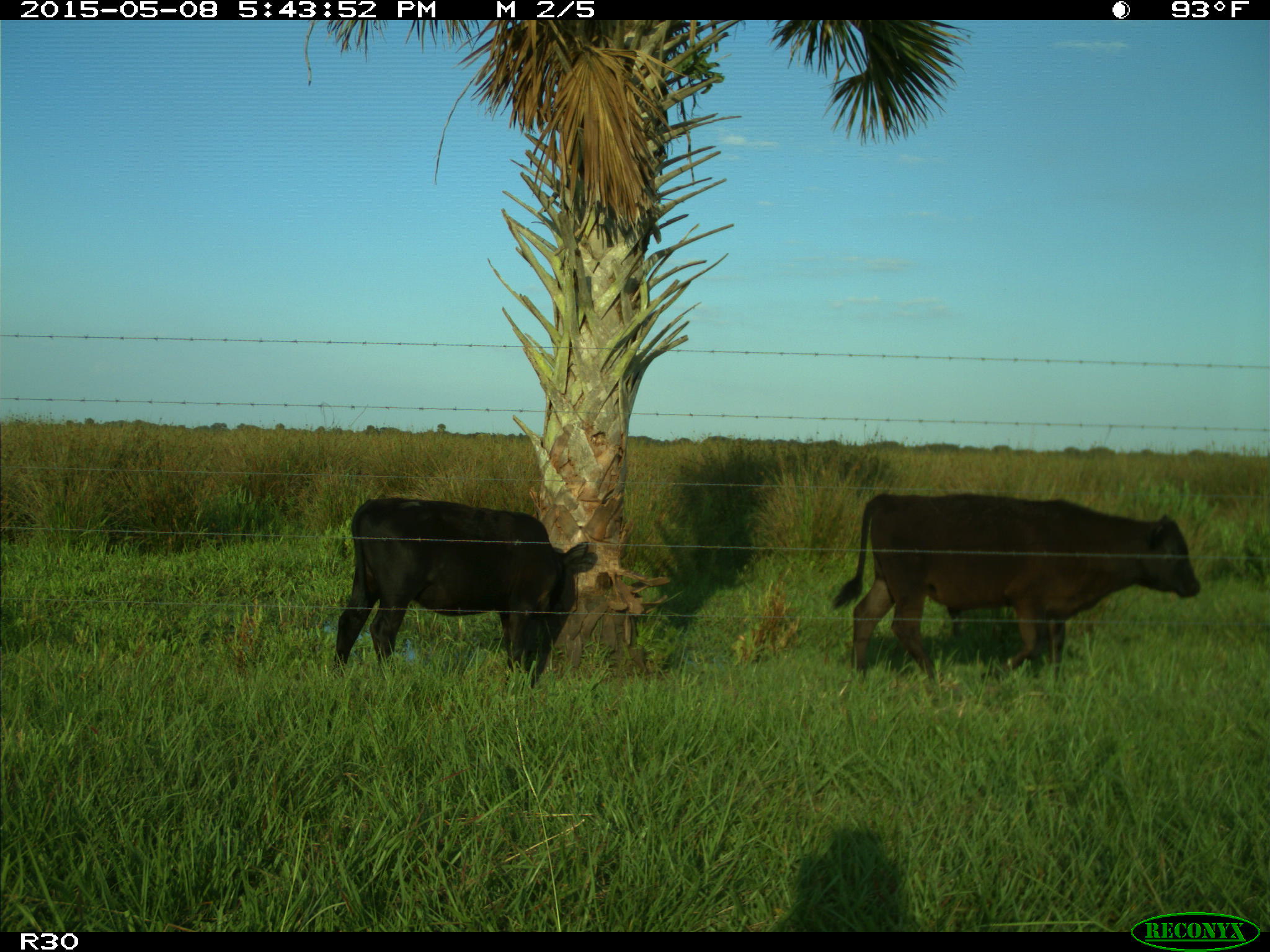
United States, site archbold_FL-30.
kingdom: Animalia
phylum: Chordata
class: Mammalia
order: Artiodactyla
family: Bovidae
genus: Bos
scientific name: Bos taurus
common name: domestic cow